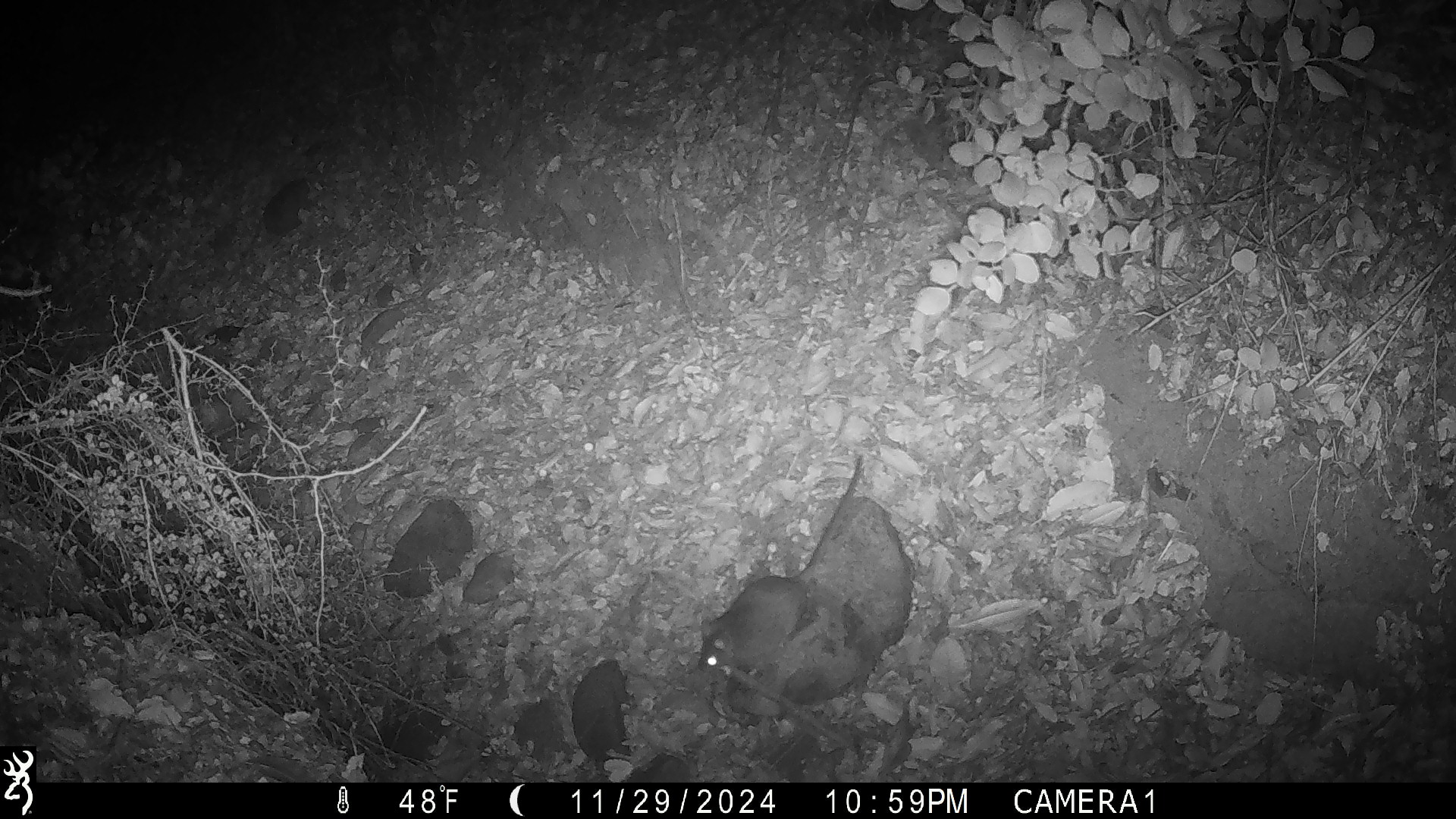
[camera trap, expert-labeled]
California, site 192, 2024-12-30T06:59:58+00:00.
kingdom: Animalia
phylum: Chordata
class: Mammalia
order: Rodentia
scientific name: Rodentia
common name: mouse or rat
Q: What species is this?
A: Mouse or rat (Rodentia).